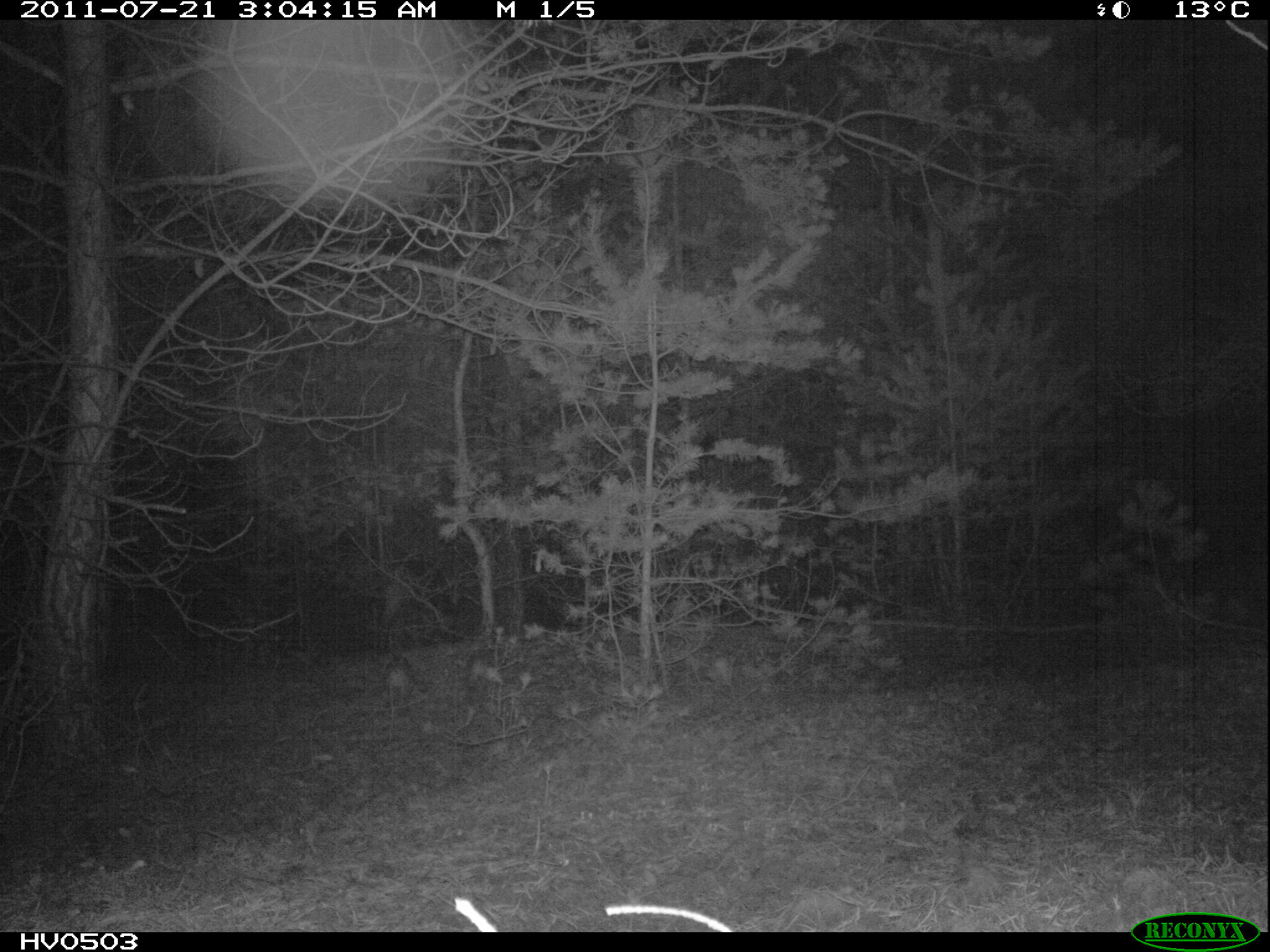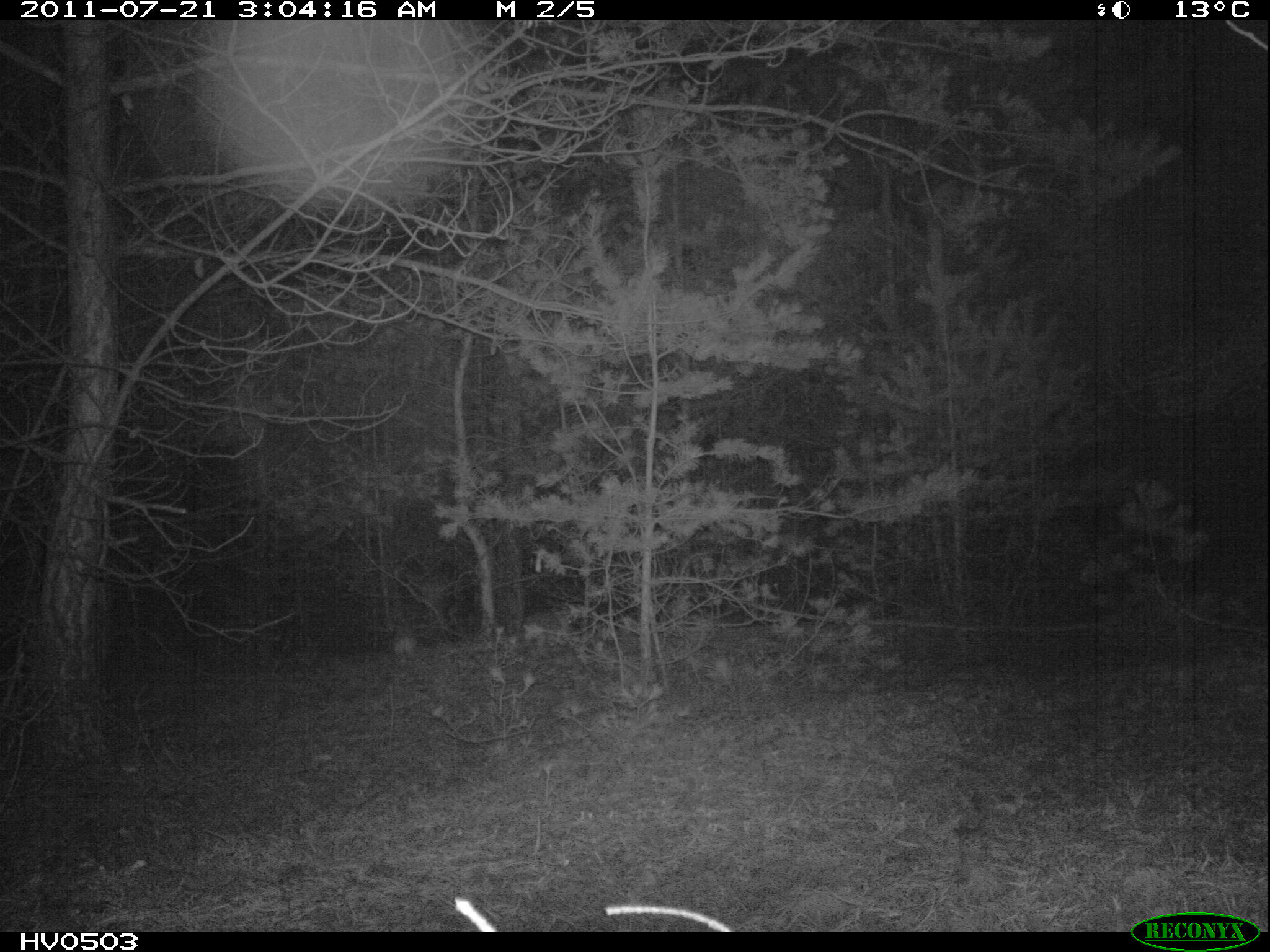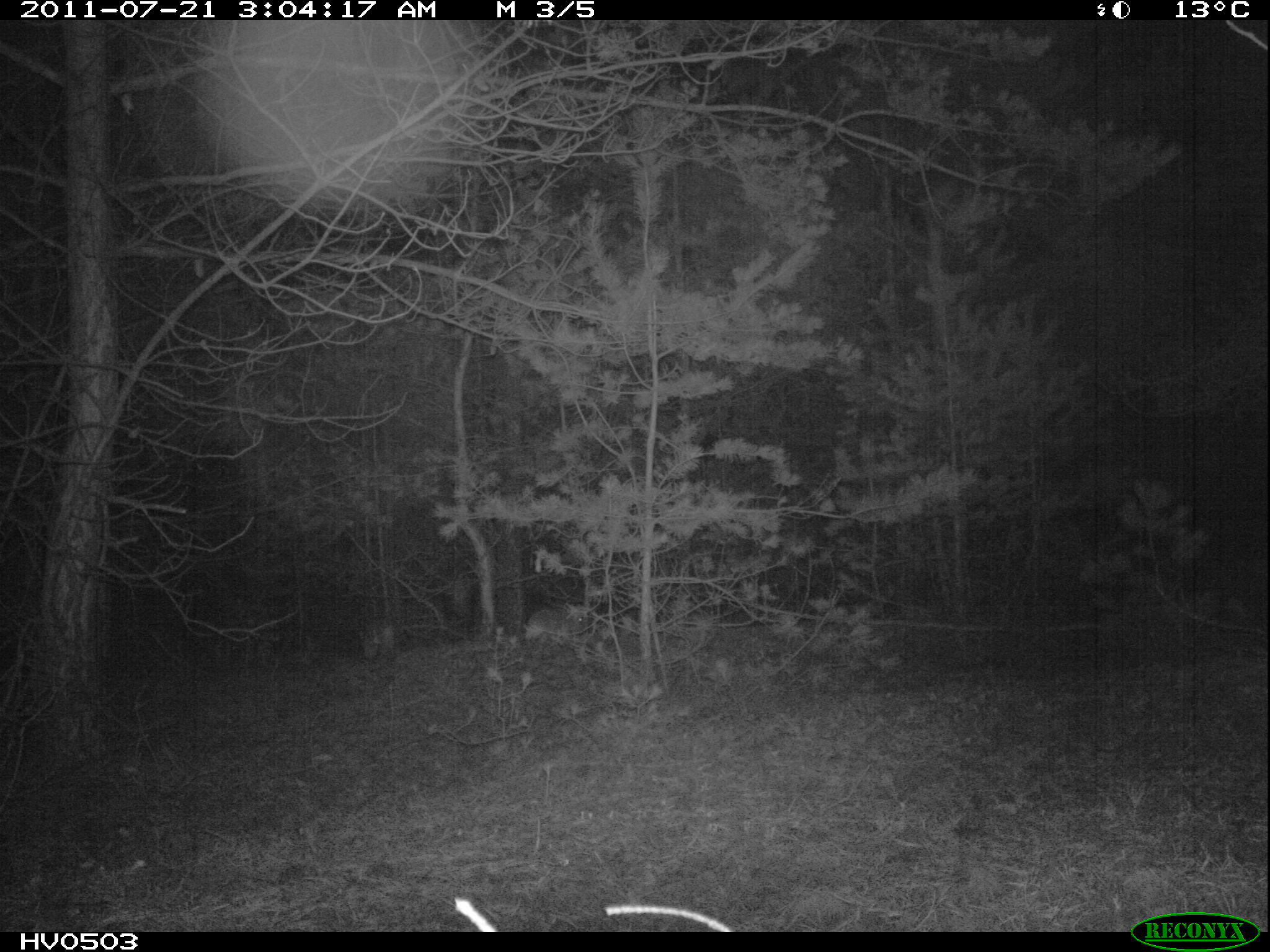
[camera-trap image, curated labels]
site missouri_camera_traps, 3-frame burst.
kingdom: Animalia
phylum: Chordata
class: Mammalia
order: Artiodactyla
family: Suidae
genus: Sus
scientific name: Sus scrofa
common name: wild boar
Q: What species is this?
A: Wild boar (Sus scrofa).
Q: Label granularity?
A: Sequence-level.